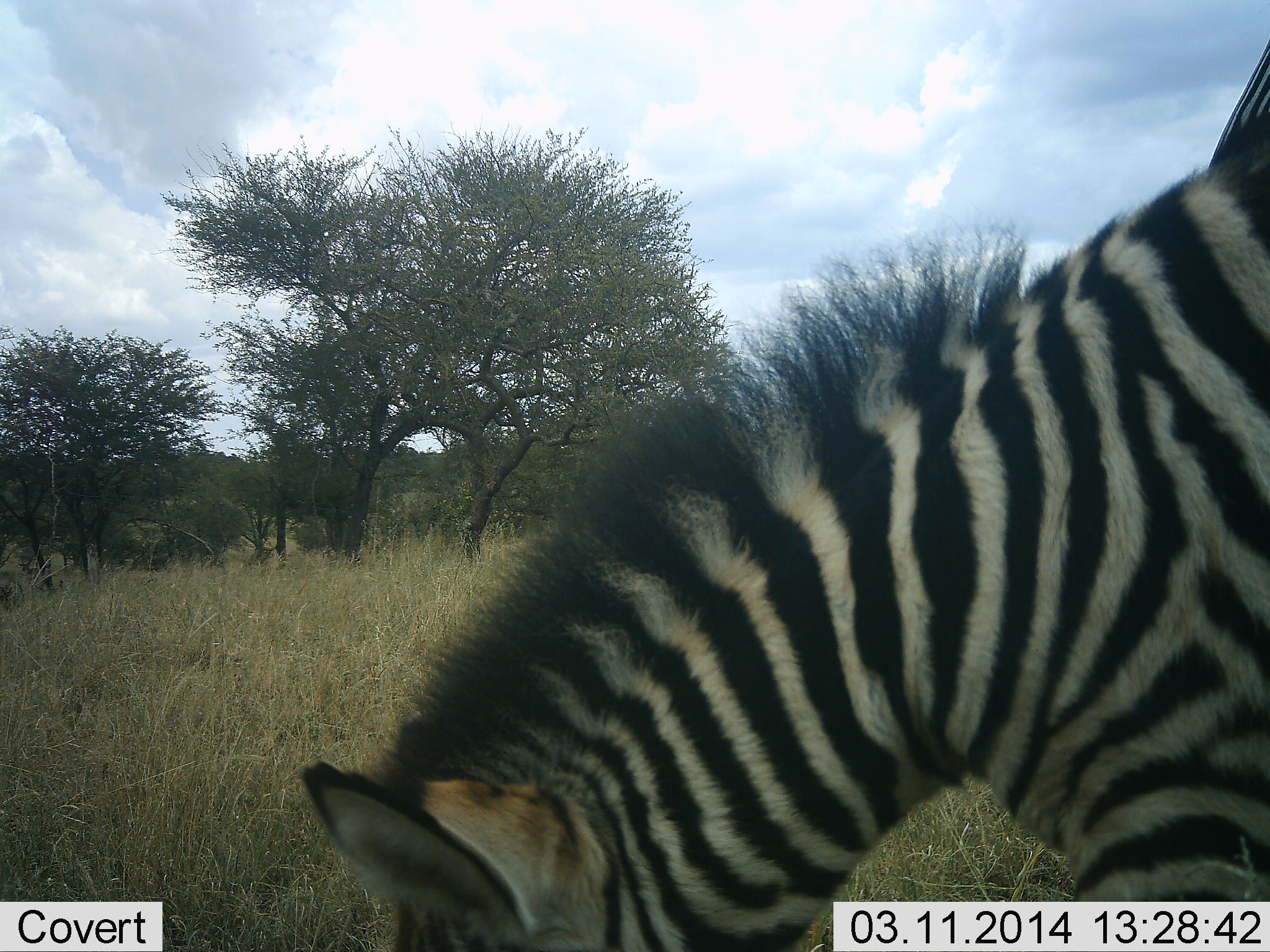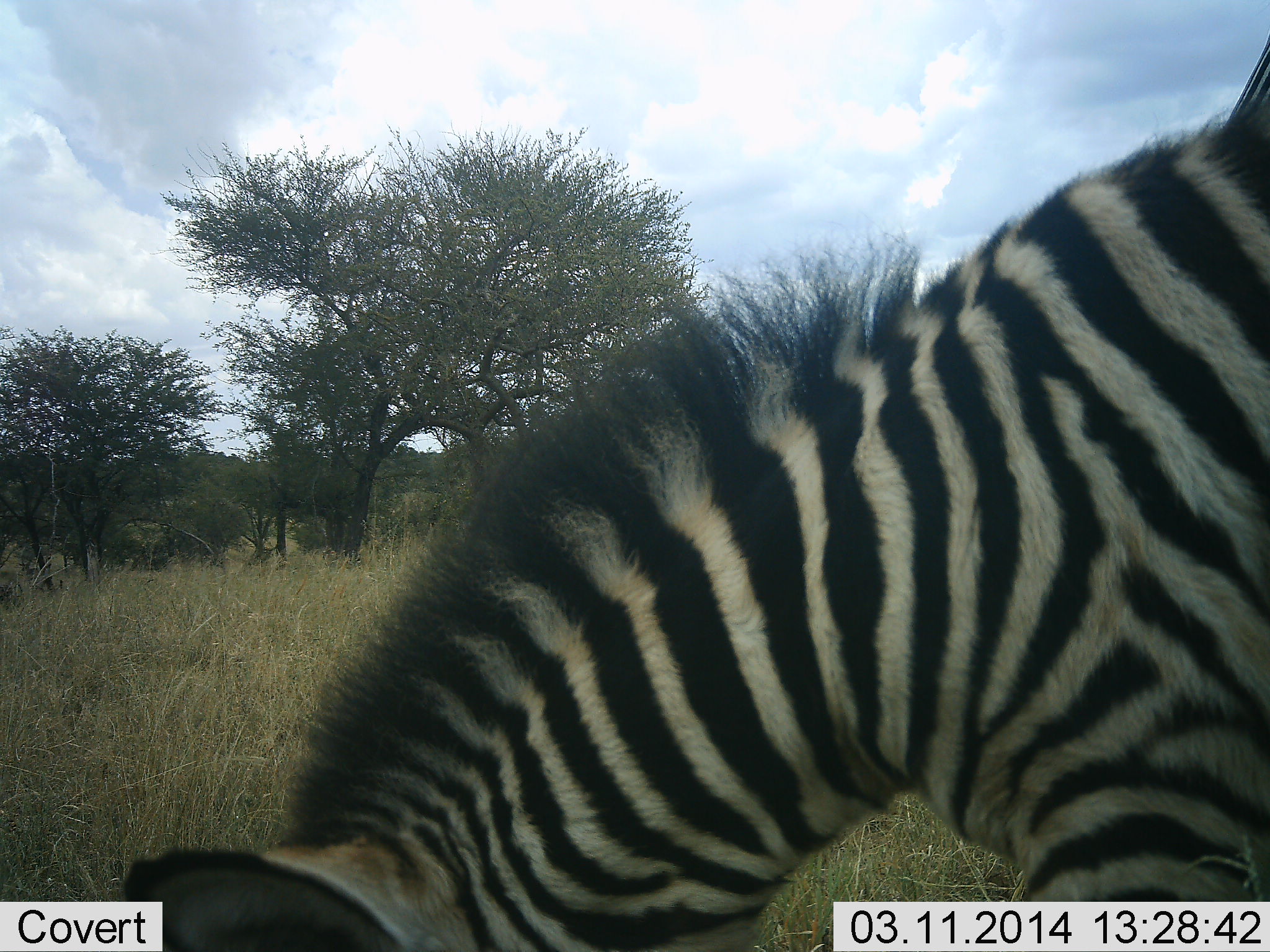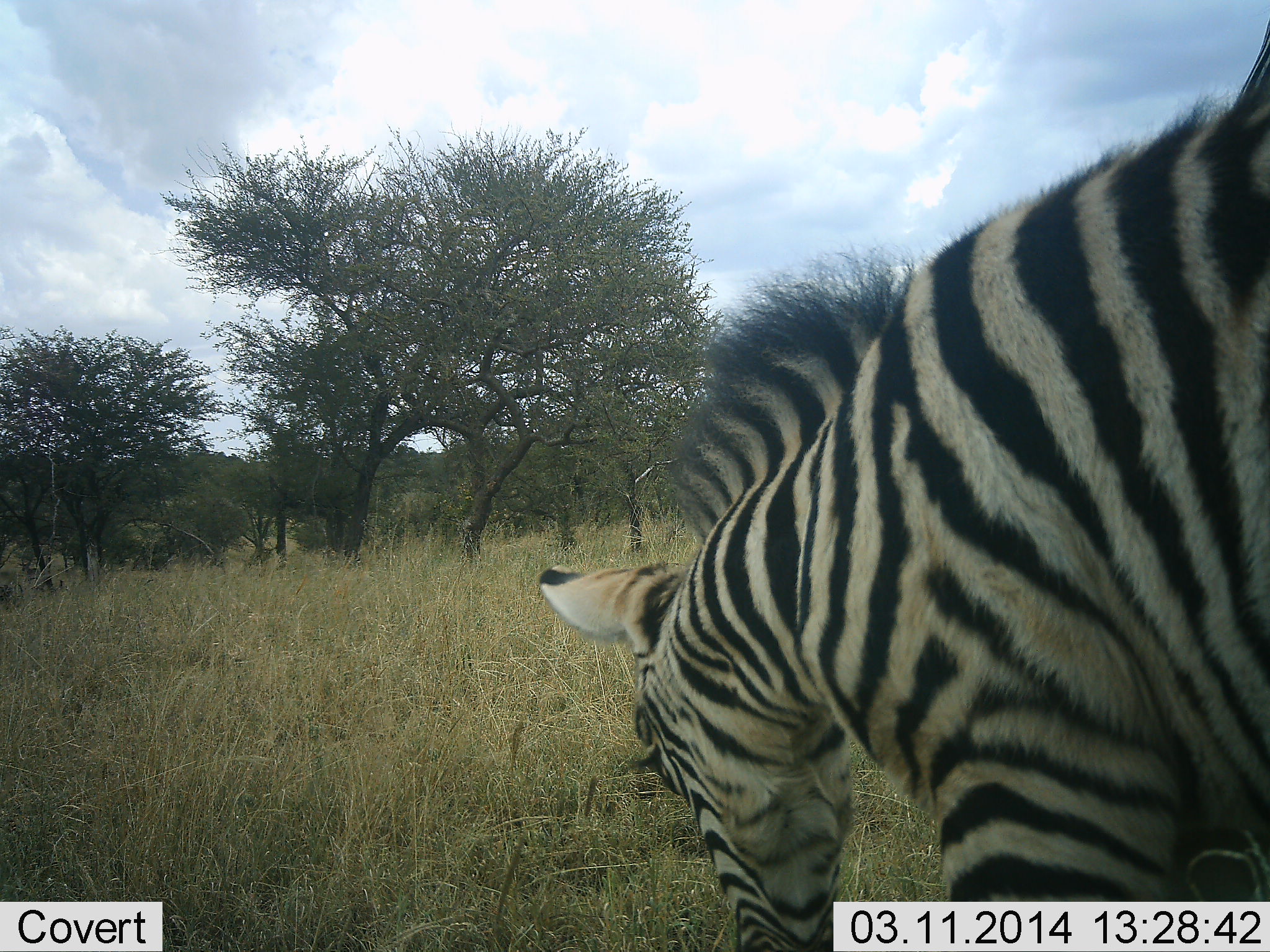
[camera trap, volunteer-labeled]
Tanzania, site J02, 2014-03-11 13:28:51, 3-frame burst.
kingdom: Animalia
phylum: Chordata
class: Mammalia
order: Perissodactyla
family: Equidae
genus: Equus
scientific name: Equus quagga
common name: plains zebra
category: zebra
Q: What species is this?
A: Zebra (plains zebra) (Equus quagga).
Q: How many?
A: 1.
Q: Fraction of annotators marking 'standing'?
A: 30%.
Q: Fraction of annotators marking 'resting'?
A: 0%.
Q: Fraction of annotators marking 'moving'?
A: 0%.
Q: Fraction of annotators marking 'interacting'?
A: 0%.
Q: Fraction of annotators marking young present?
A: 20%.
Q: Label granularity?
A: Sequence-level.